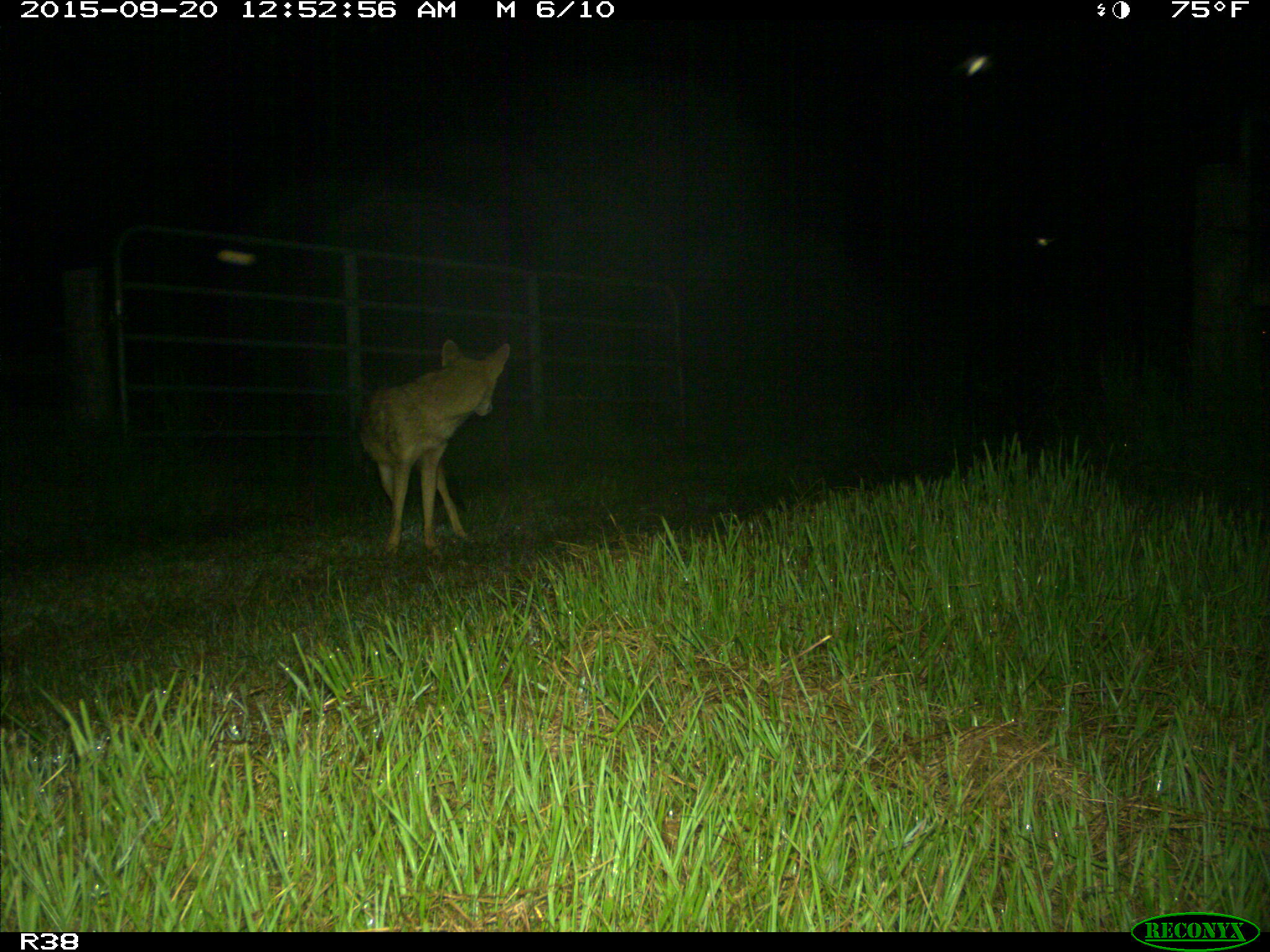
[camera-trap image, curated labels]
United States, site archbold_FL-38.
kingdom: Animalia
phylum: Chordata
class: Mammalia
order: Carnivora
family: Canidae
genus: Canis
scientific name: Canis latrans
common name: coyote